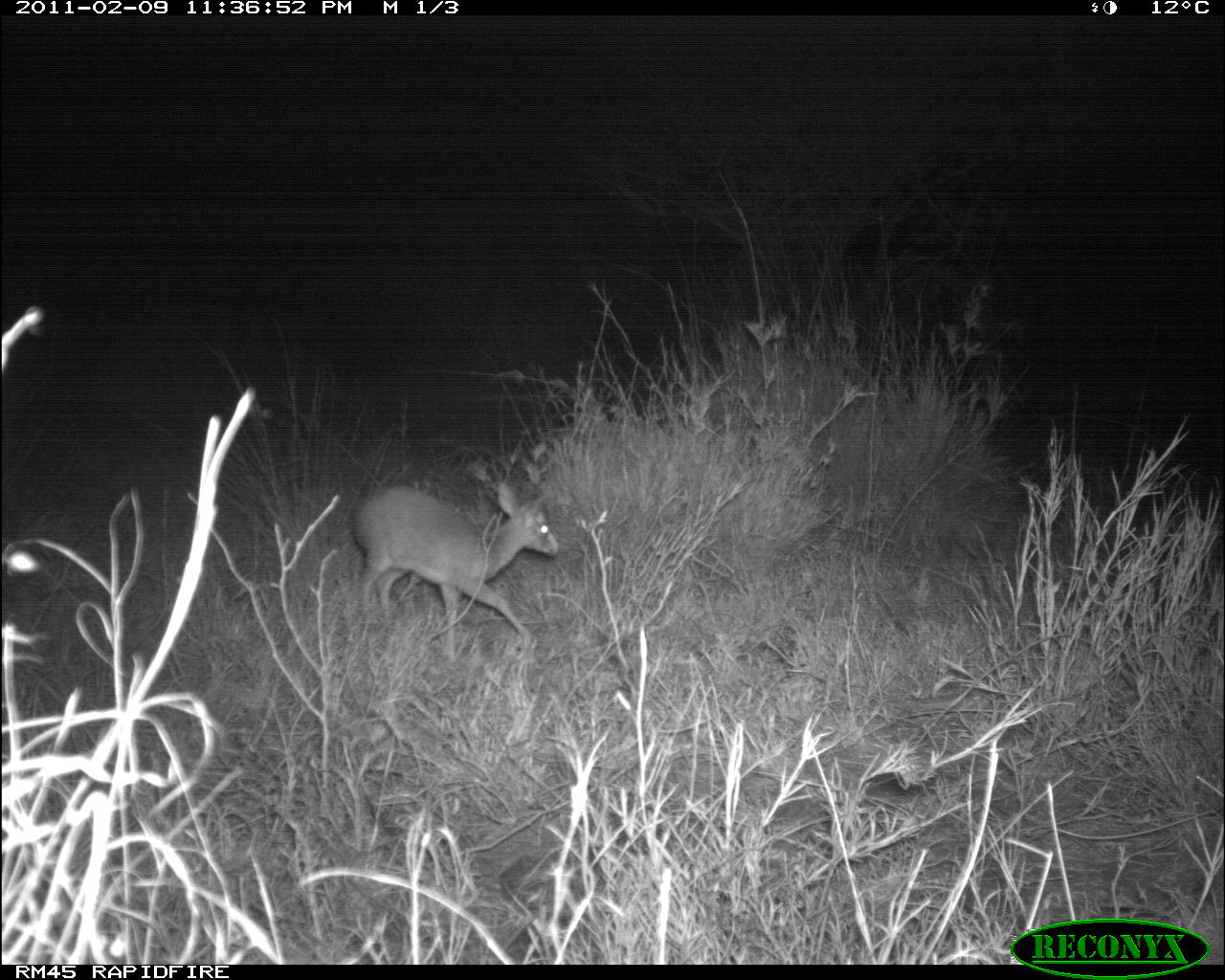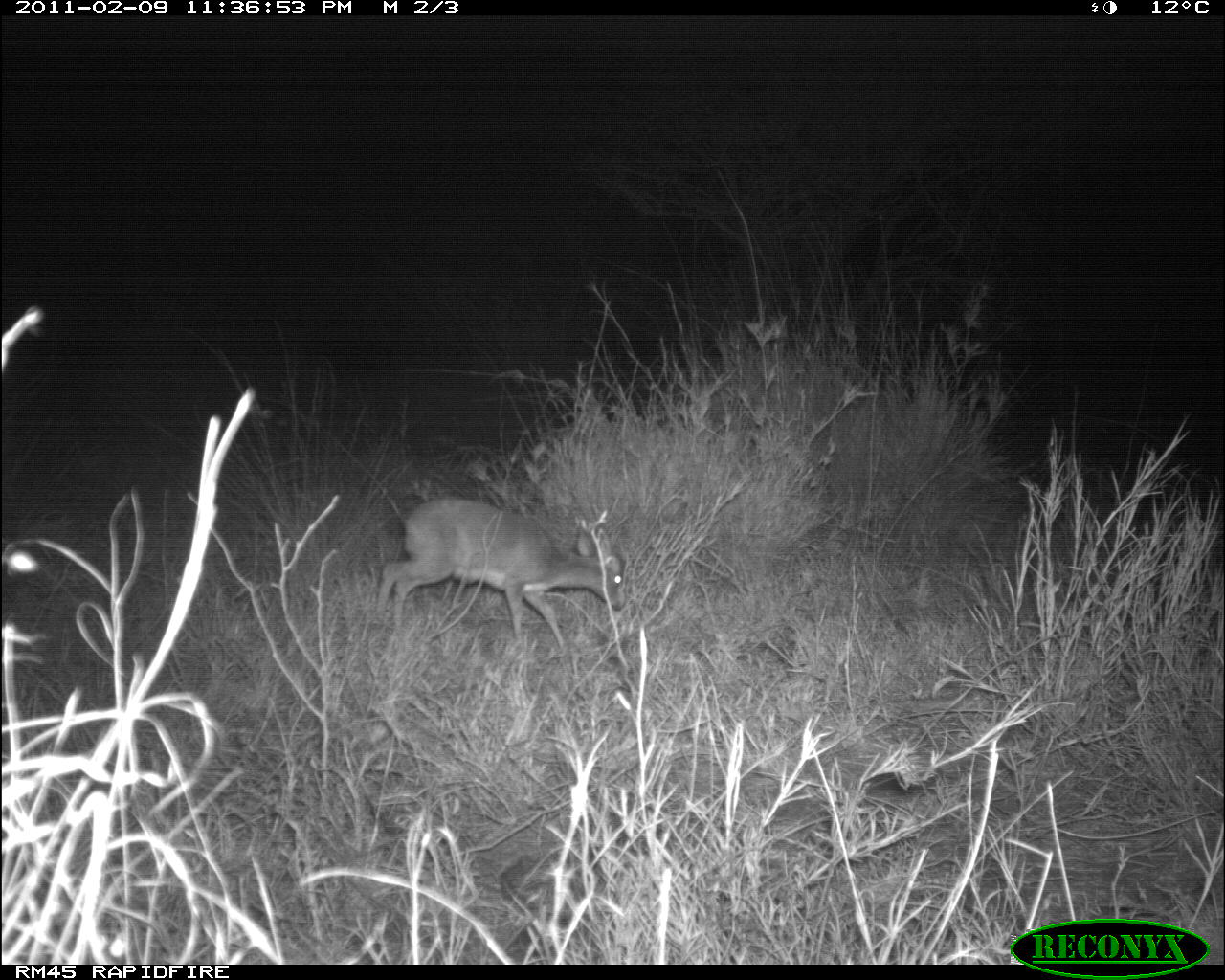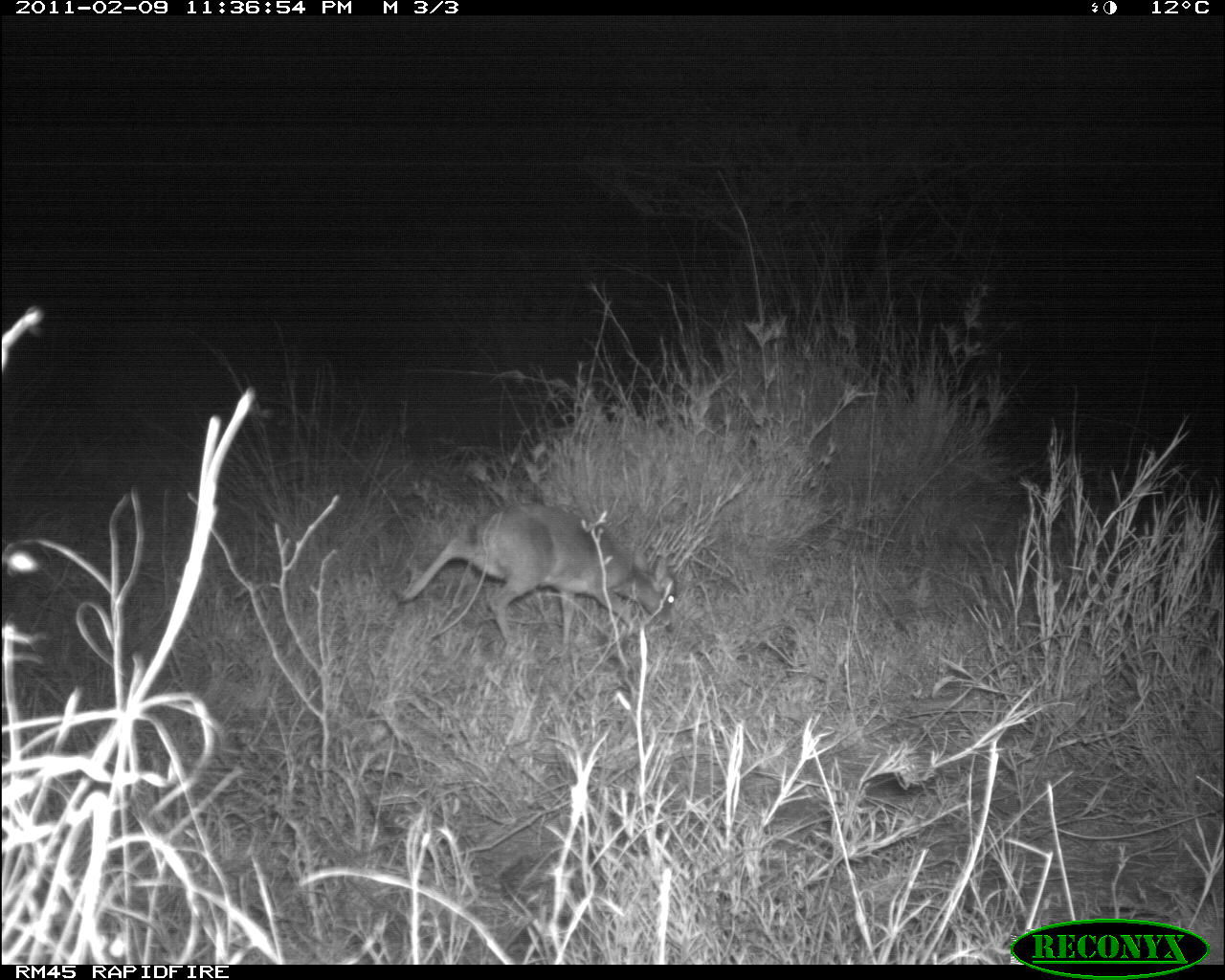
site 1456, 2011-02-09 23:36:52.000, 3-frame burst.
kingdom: Animalia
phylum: Chordata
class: Mammalia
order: Artiodactyla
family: Bovidae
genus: Madoqua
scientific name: Madoqua guentheri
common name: günther's dik-dik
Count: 1.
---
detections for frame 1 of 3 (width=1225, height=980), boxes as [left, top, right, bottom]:
madoqua guentheri: [350, 482, 559, 663]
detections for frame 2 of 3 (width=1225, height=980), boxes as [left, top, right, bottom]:
madoqua guentheri: [374, 496, 625, 653]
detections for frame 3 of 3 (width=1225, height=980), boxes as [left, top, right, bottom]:
madoqua guentheri: [394, 501, 679, 652]